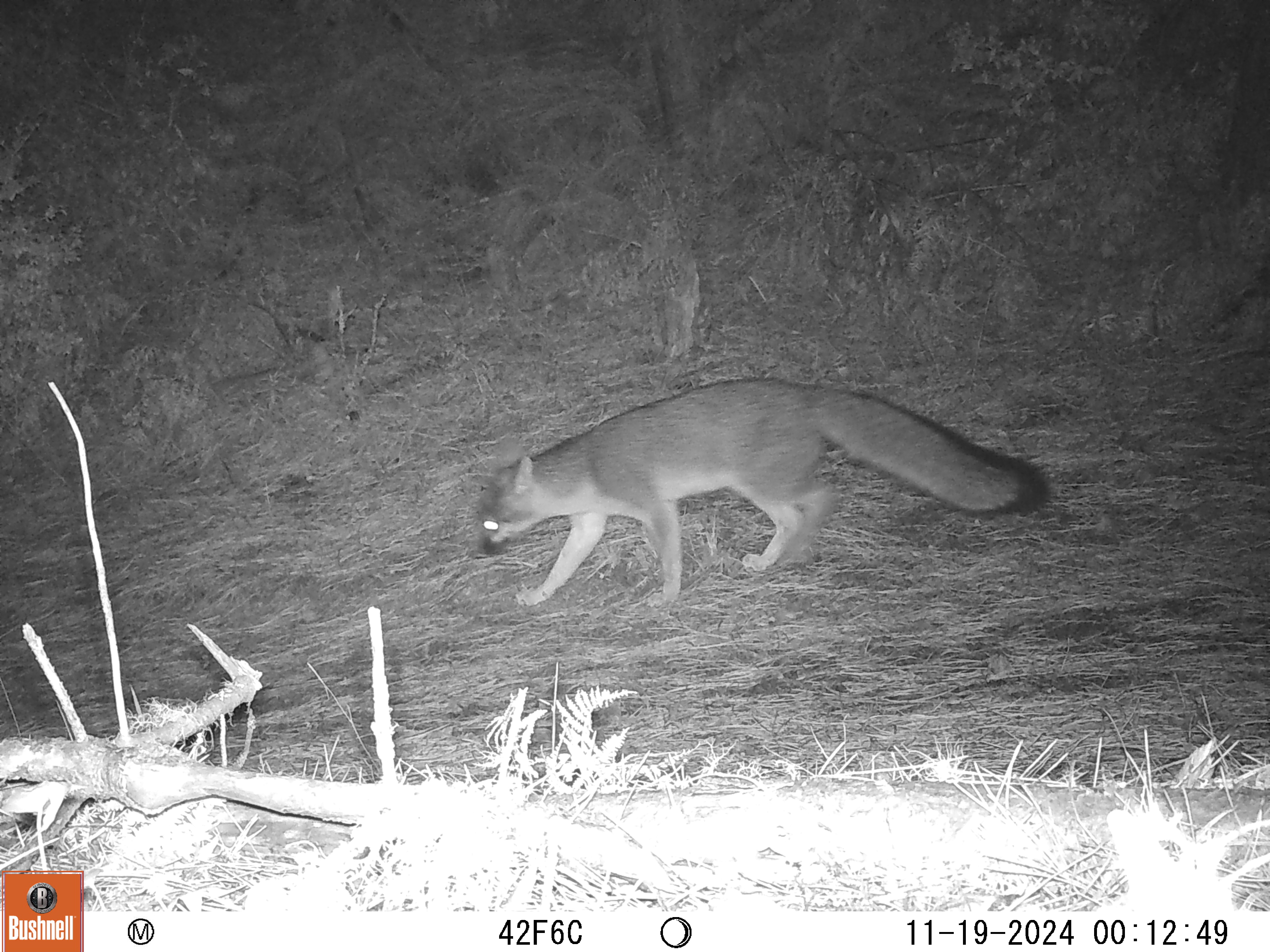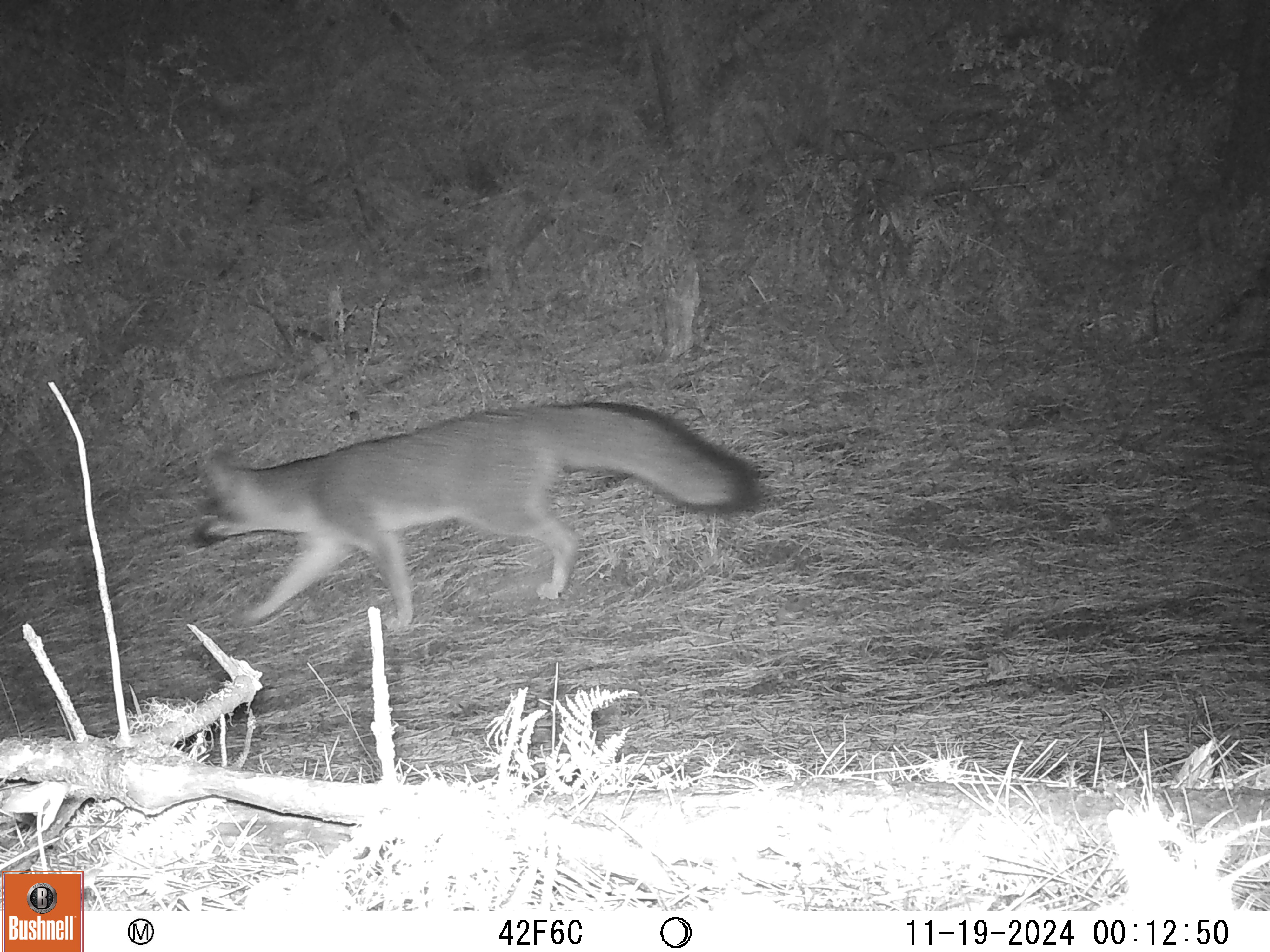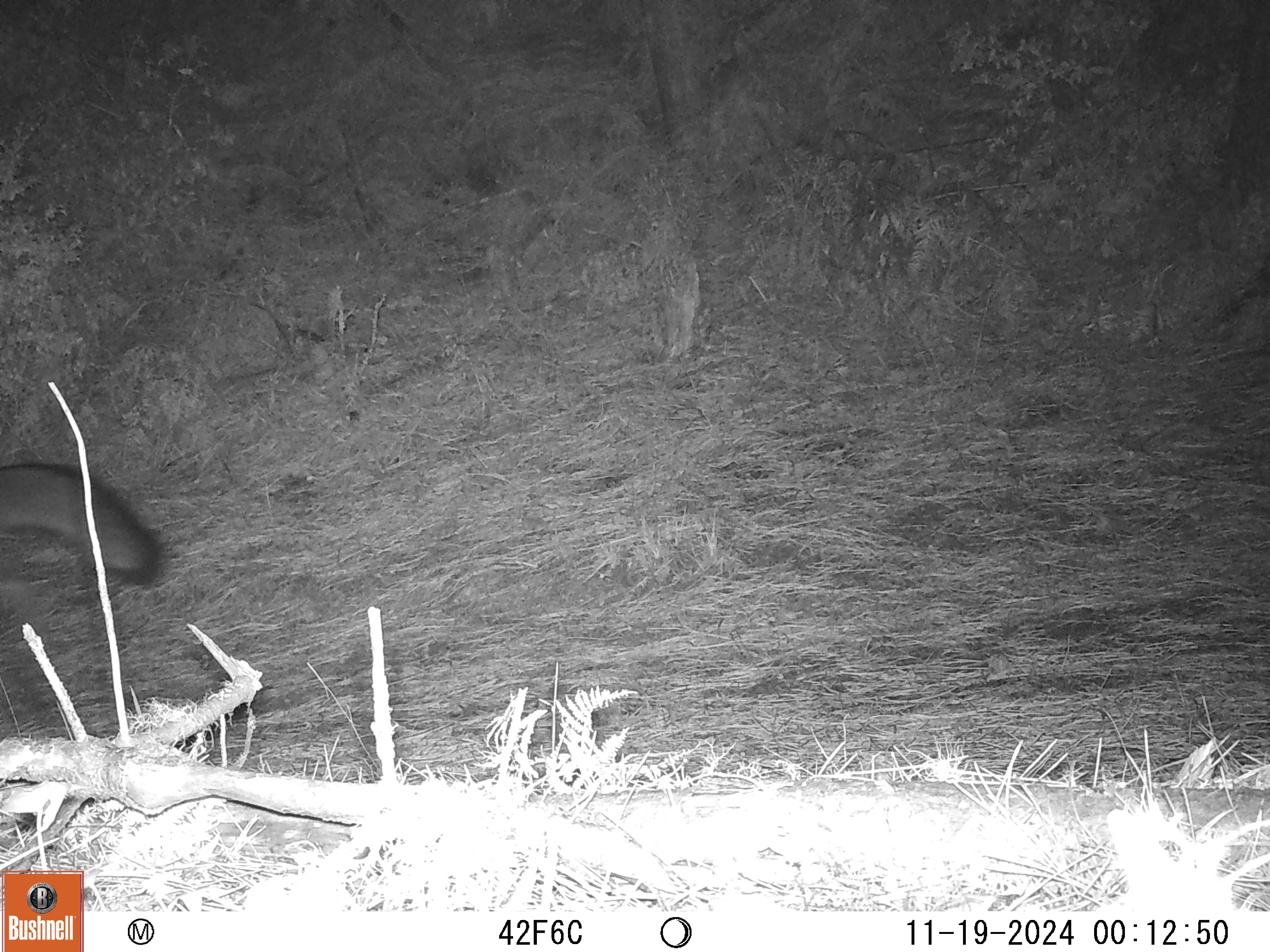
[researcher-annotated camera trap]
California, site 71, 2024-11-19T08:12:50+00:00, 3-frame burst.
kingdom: Animalia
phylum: Chordata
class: Mammalia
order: Carnivora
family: Canidae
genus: Urocyon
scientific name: Urocyon cinereoargenteus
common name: gray fox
Gray fox (Urocyon cinereoargenteus).